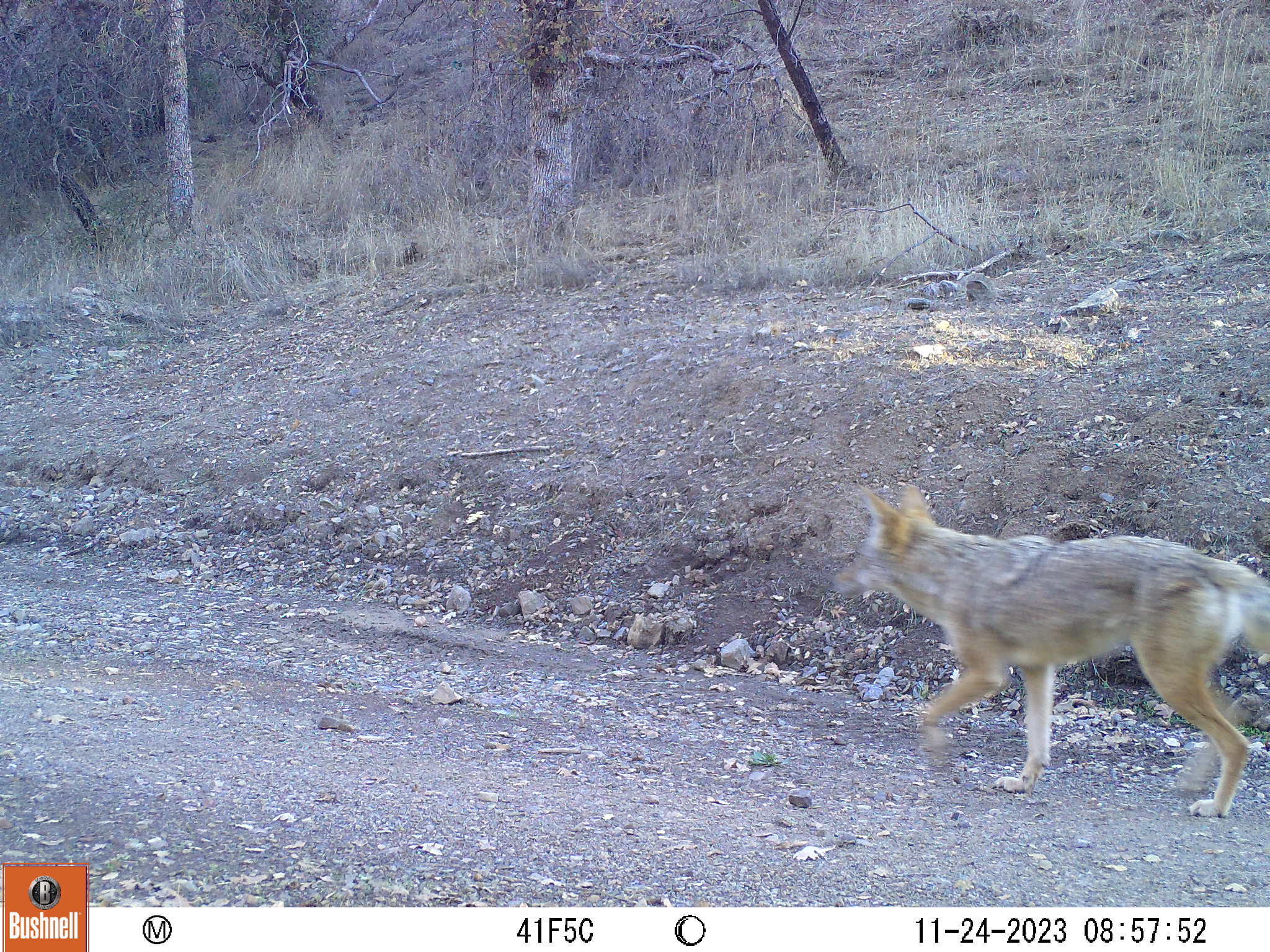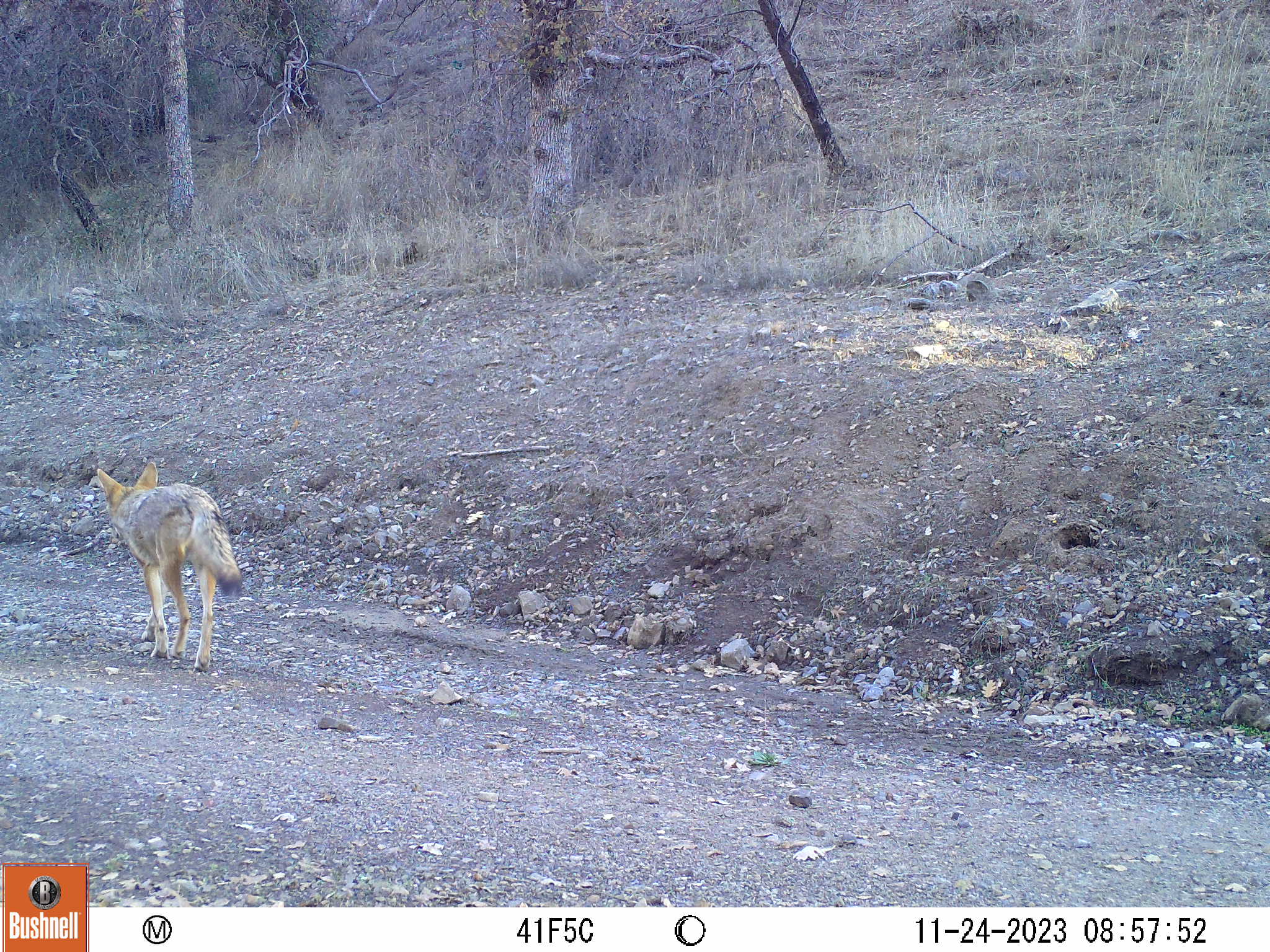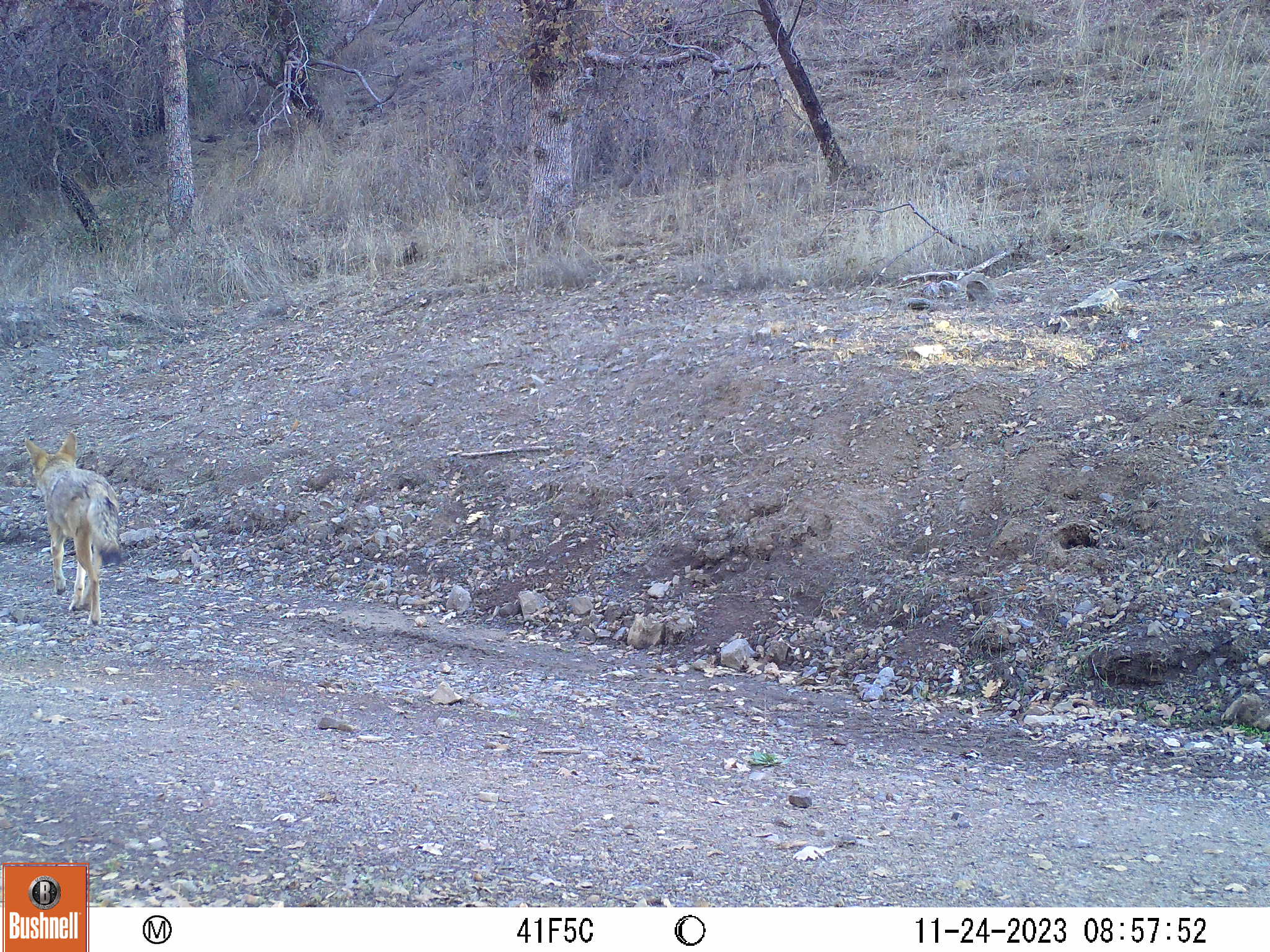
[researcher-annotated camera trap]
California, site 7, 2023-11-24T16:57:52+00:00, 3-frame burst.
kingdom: Animalia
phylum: Chordata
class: Mammalia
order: Carnivora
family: Canidae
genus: Canis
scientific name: Canis latrans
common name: coyote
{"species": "coyote (Canis latrans)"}